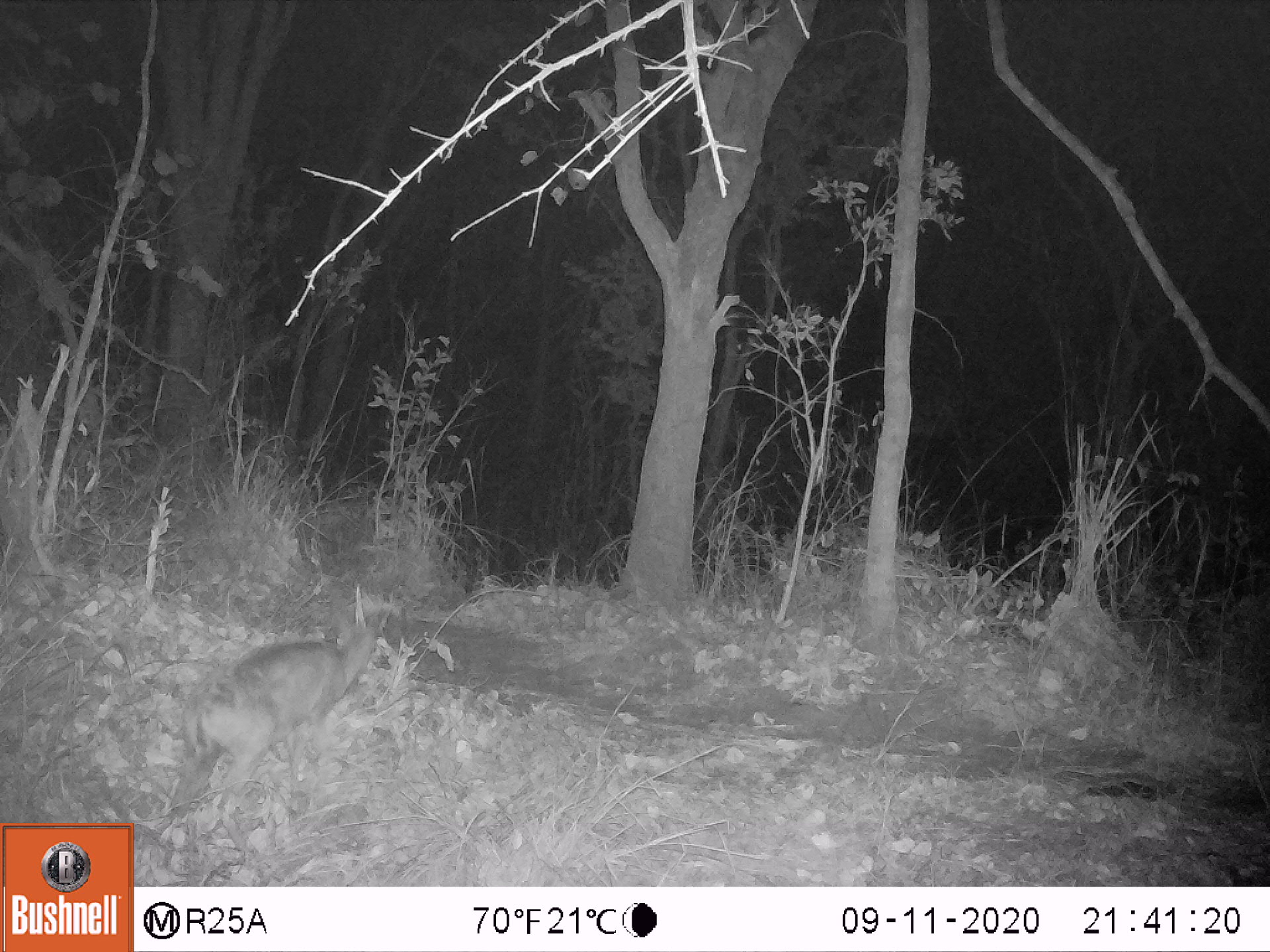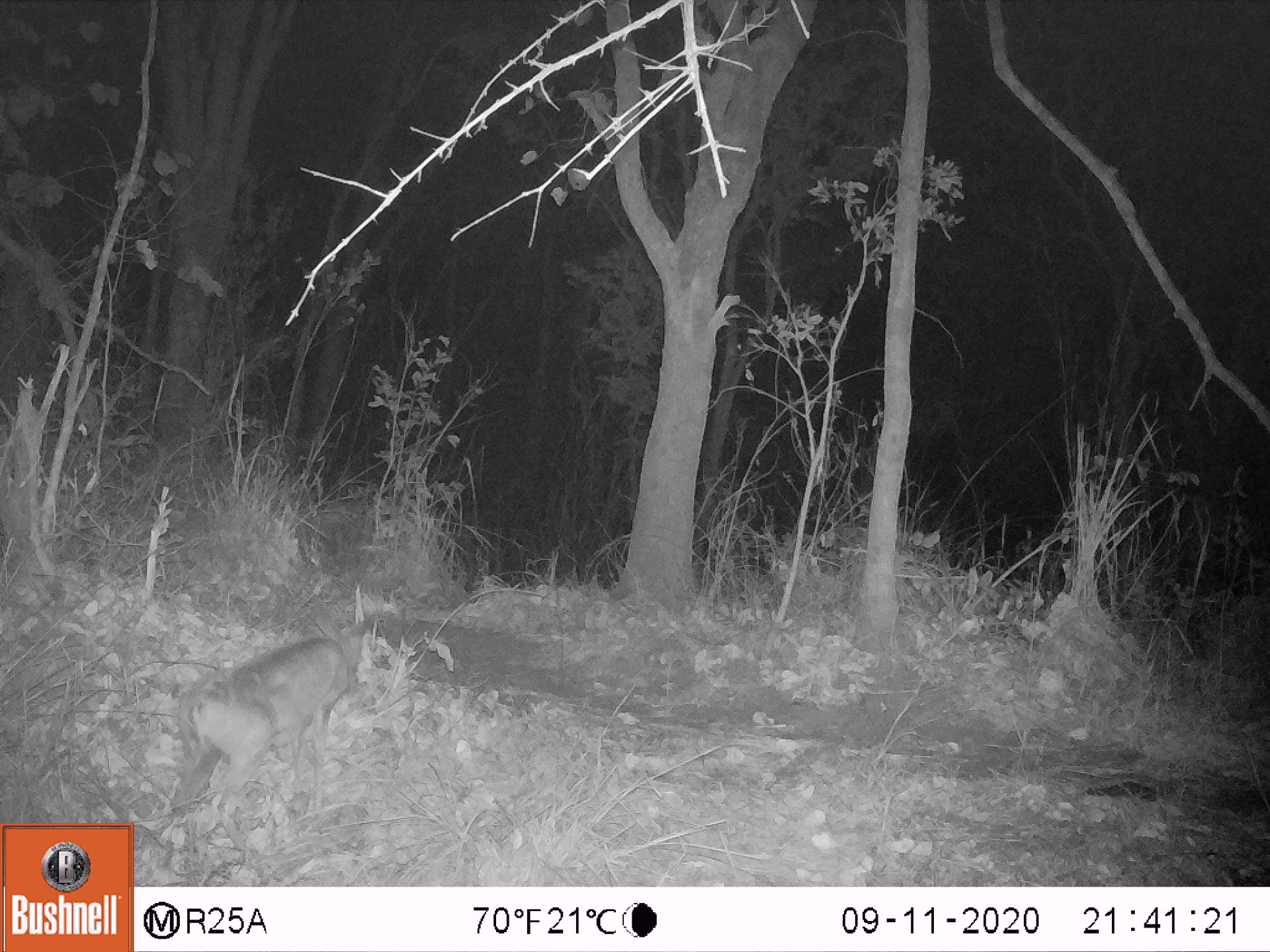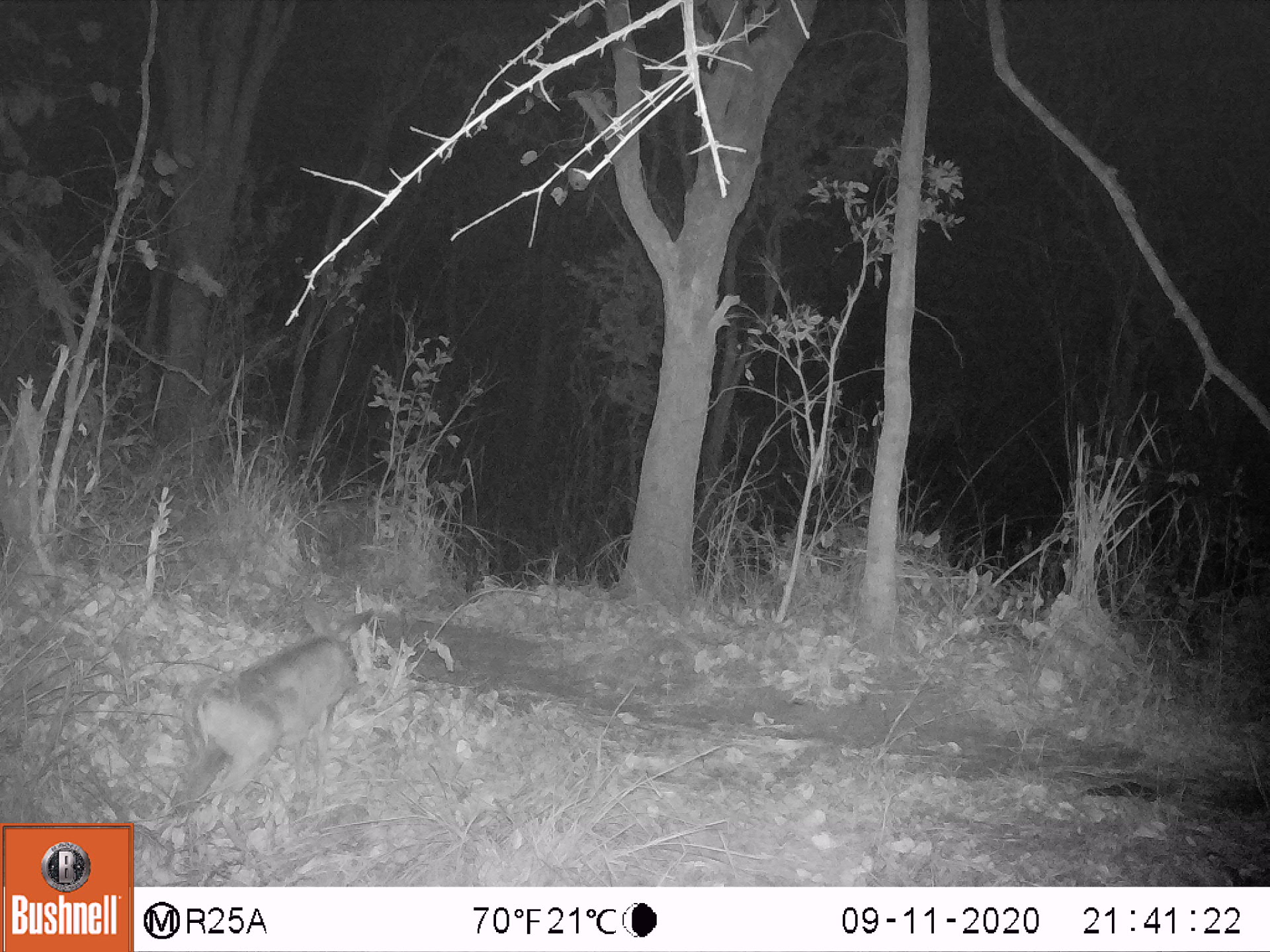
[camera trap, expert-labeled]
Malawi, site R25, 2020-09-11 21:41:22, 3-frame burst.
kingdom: Animalia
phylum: Chordata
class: Mammalia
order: Artiodactyla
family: Bovidae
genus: Sylvicapra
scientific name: Sylvicapra grimmia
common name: common duiker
Common duiker (Sylvicapra grimmia), count 1.